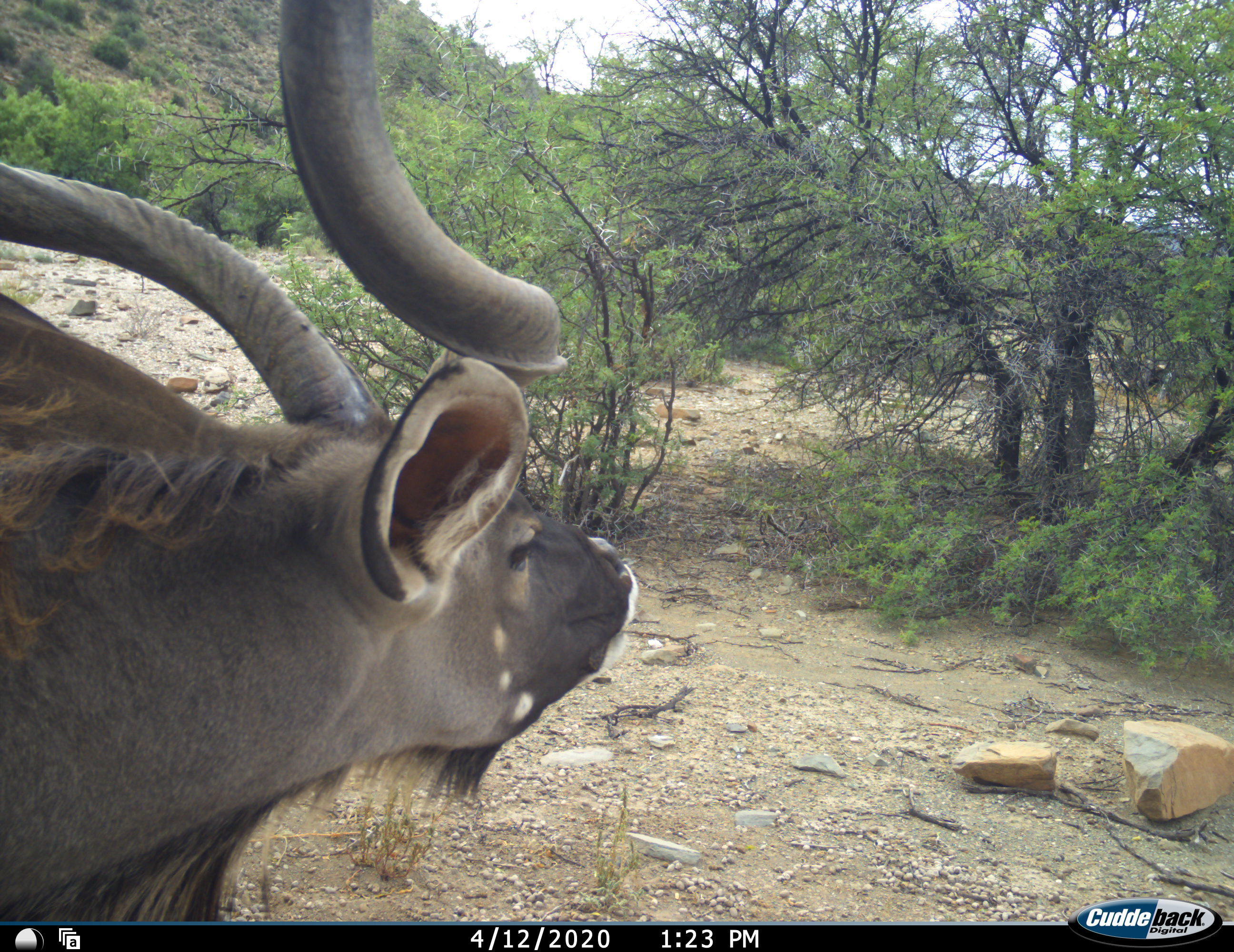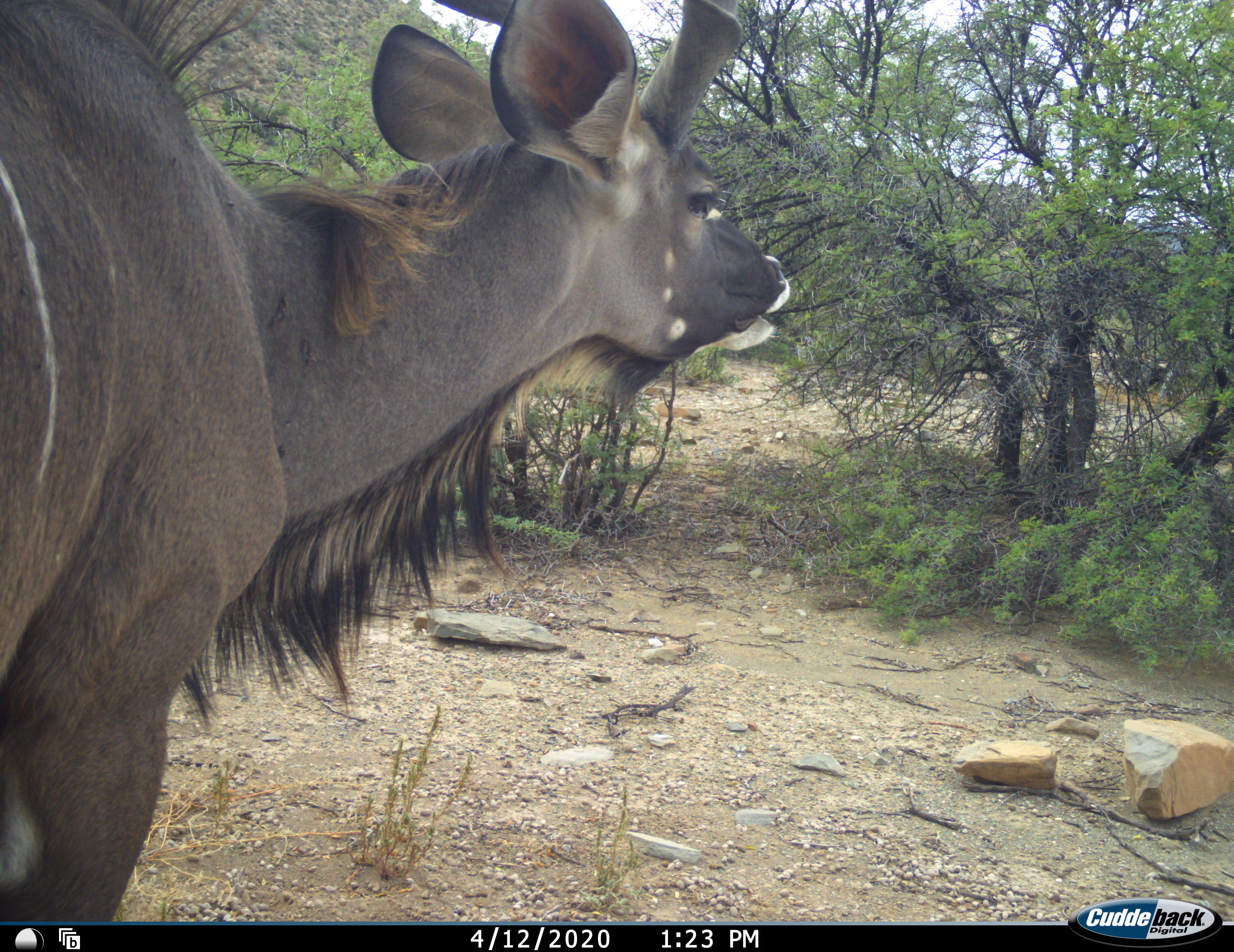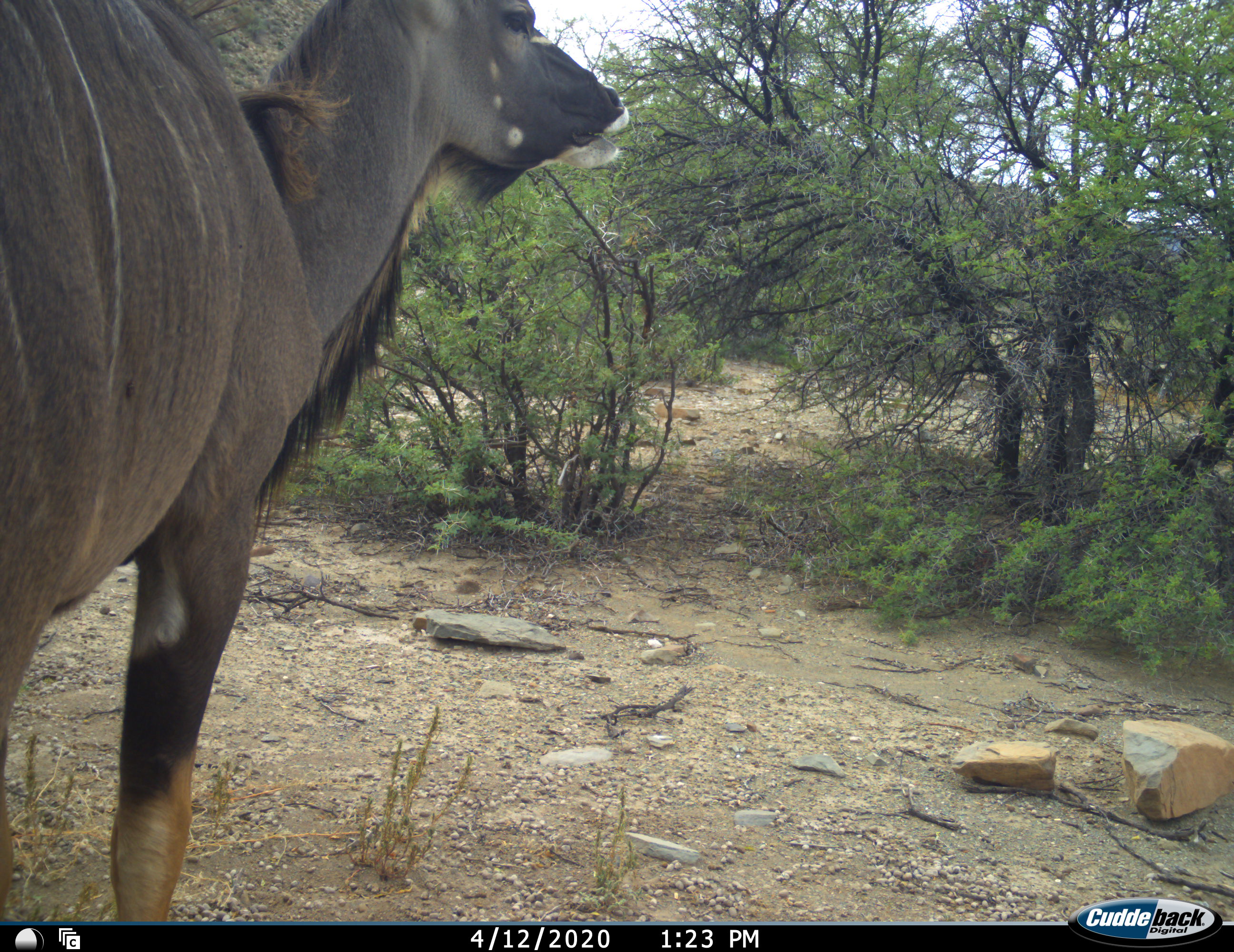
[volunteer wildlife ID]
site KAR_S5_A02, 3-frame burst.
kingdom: Animalia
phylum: Chordata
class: Mammalia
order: Artiodactyla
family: Bovidae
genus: Tragelaphus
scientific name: Tragelaphus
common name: kudu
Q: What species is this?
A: Kudu (Tragelaphus).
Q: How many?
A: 1.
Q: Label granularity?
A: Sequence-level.